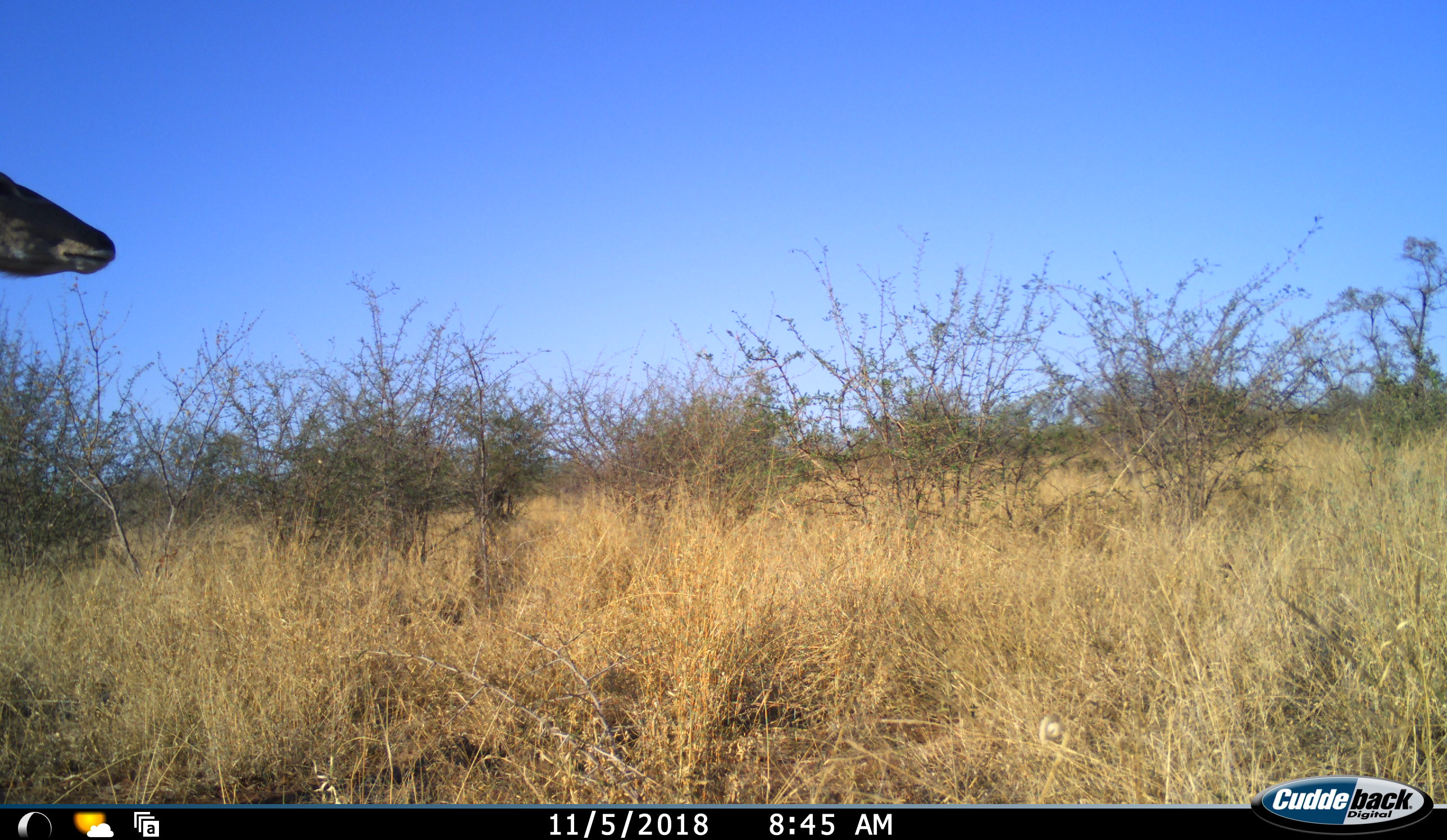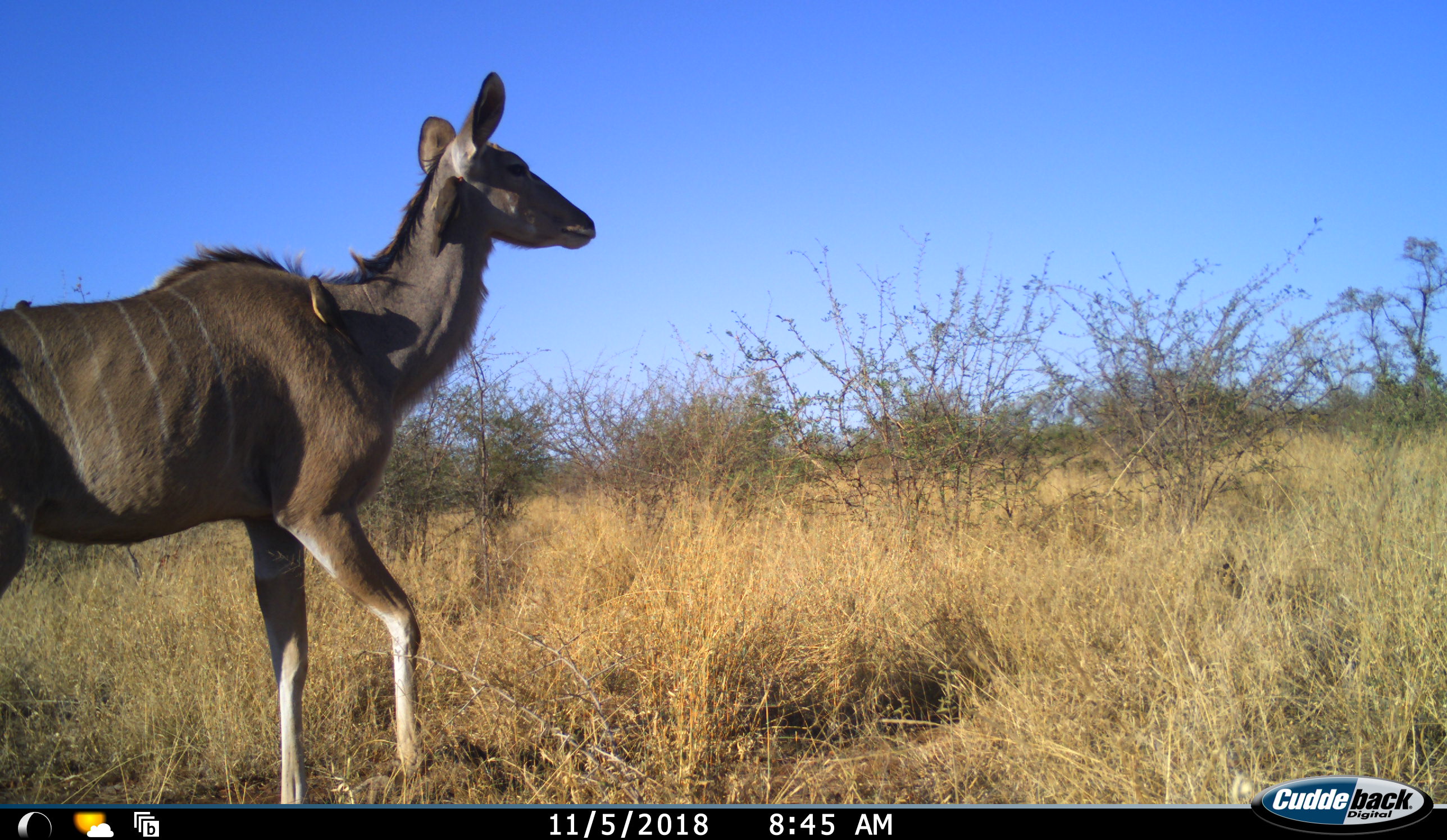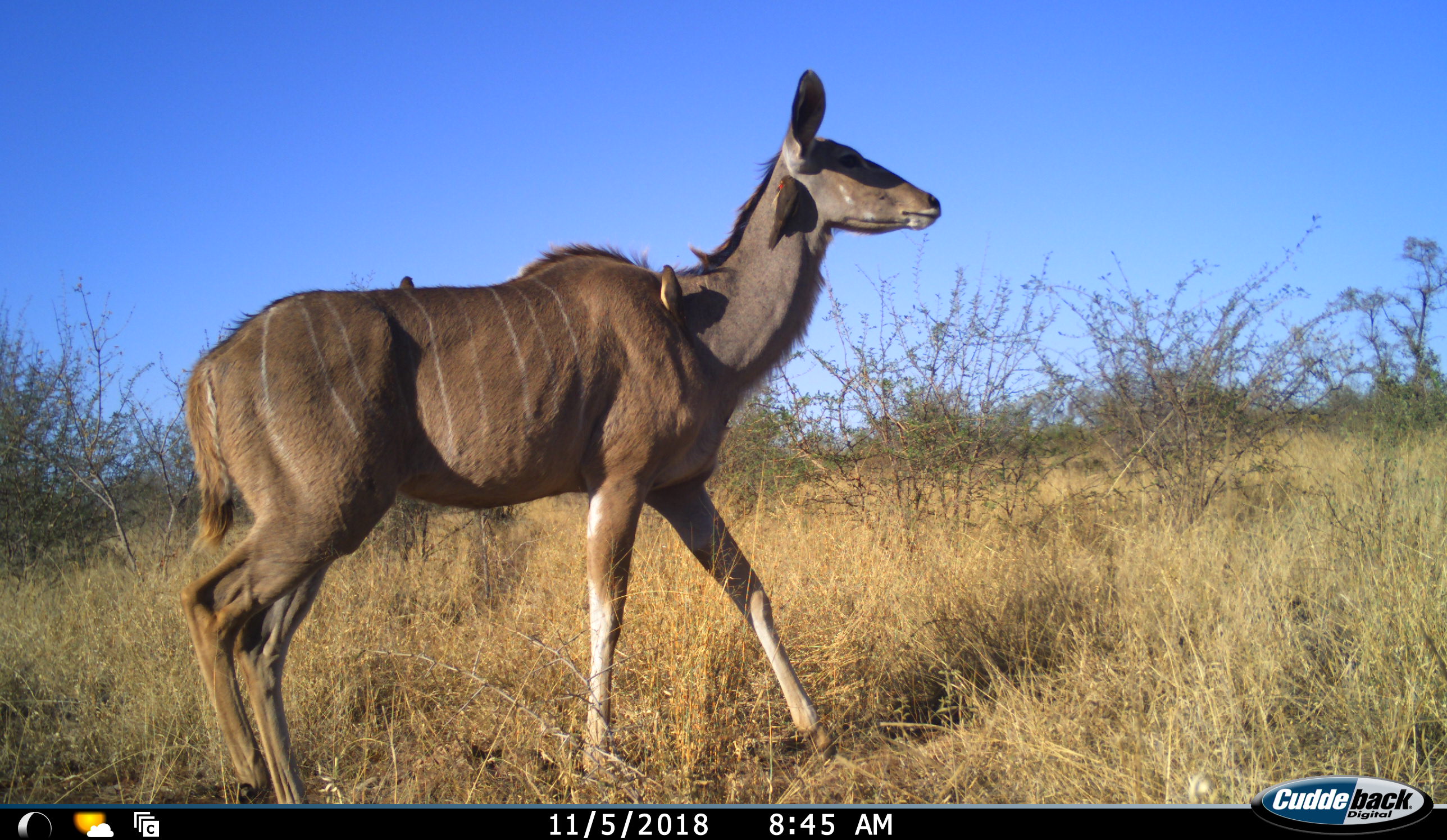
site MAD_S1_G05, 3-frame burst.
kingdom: Animalia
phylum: Chordata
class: Aves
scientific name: Aves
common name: bird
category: birdother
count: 3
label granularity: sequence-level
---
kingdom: Animalia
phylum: Chordata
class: Mammalia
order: Artiodactyla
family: Bovidae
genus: Tragelaphus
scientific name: Tragelaphus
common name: kudu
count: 1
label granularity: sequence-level